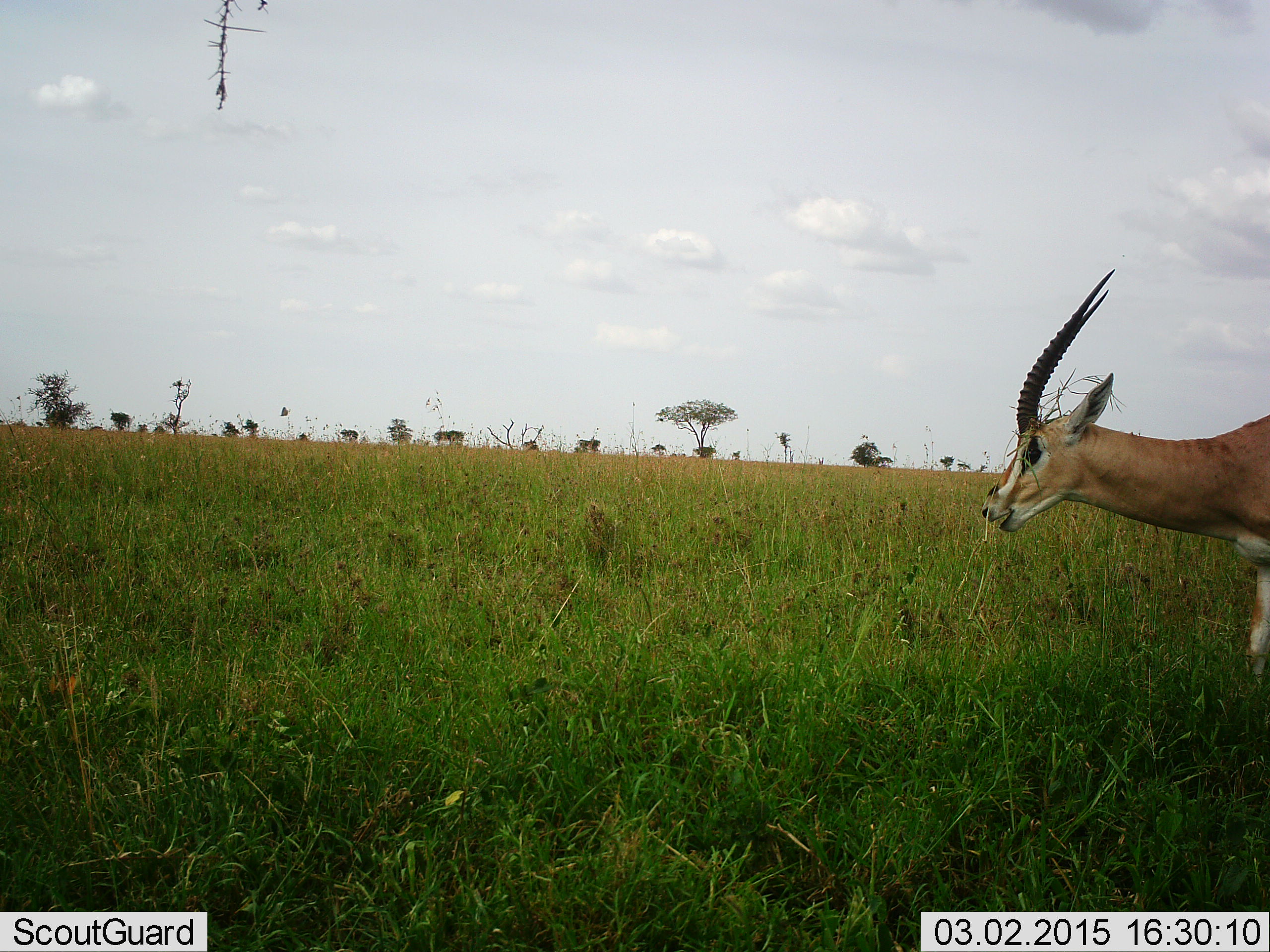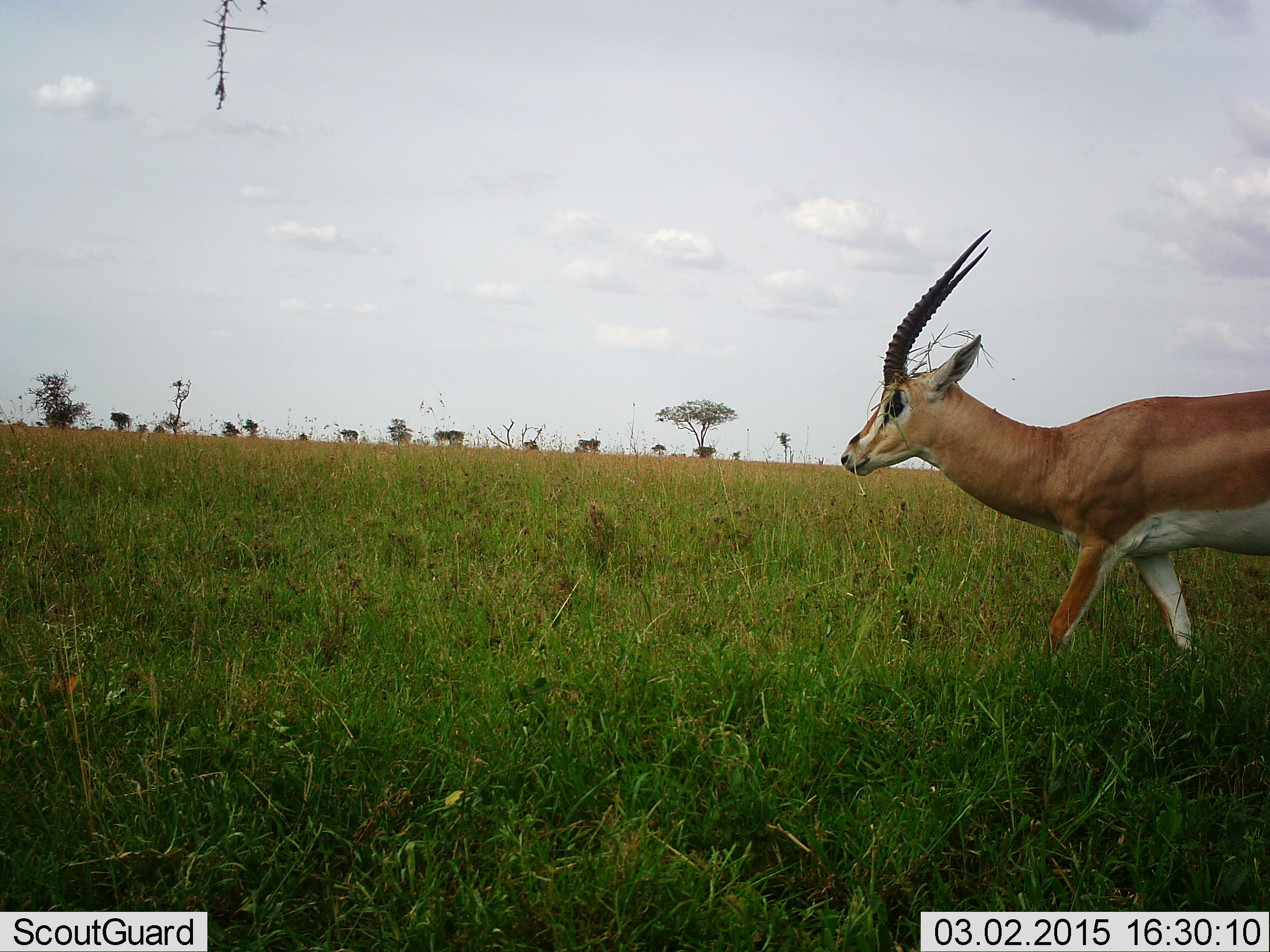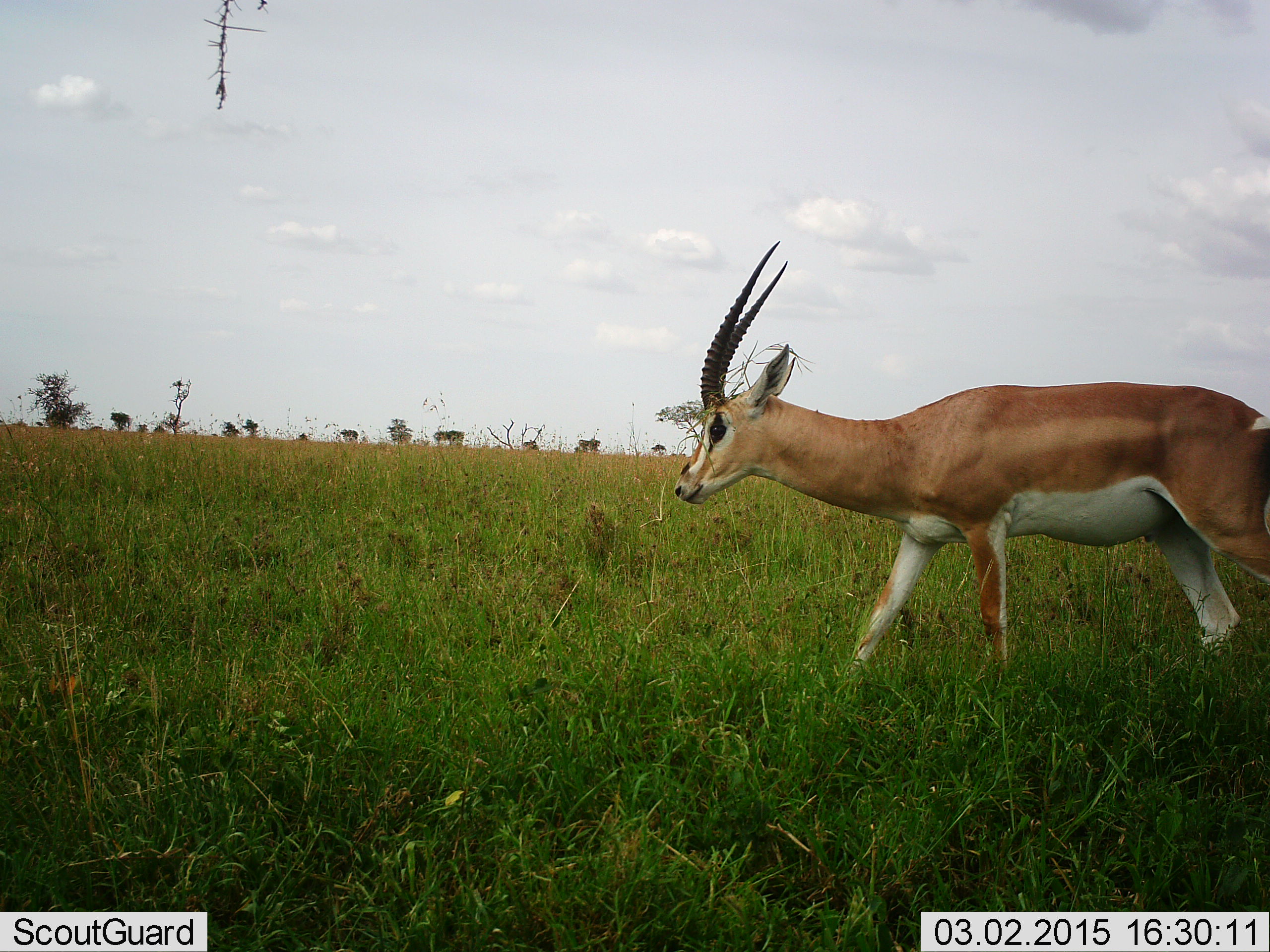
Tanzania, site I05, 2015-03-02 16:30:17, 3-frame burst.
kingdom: Animalia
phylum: Chordata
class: Mammalia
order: Artiodactyla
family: Bovidae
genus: Nanger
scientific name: Nanger granti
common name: grant's gazelle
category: gazellegrants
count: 1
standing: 9%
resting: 0%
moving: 91%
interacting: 0%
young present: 0%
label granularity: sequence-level